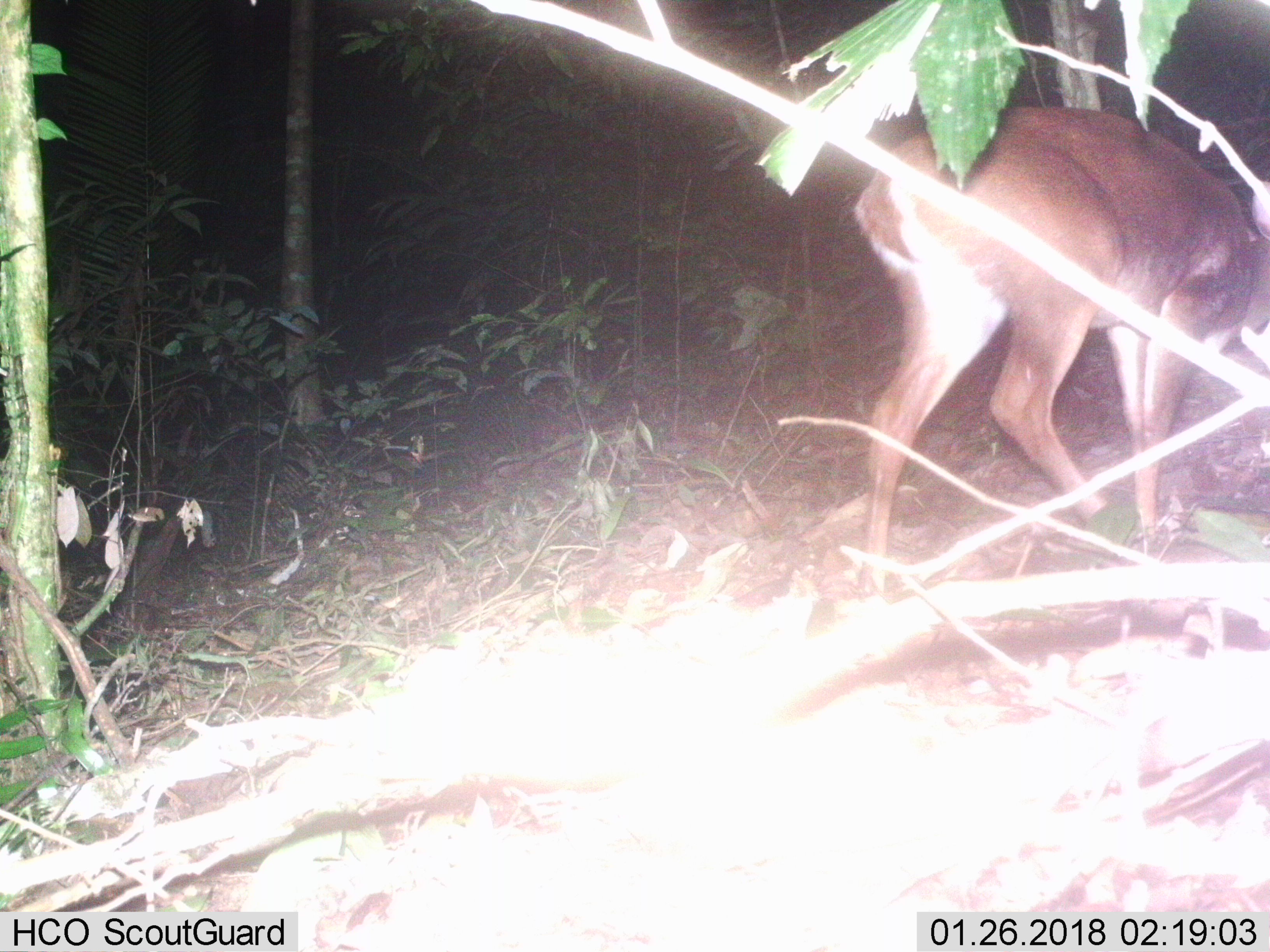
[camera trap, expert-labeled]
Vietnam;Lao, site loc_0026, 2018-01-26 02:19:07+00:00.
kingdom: Animalia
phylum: Chordata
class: Mammalia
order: Artiodactyla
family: Cervidae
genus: Muntiacus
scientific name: Muntiacus vuquangensis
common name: large-antlered muntjac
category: large antlered muntjac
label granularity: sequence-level